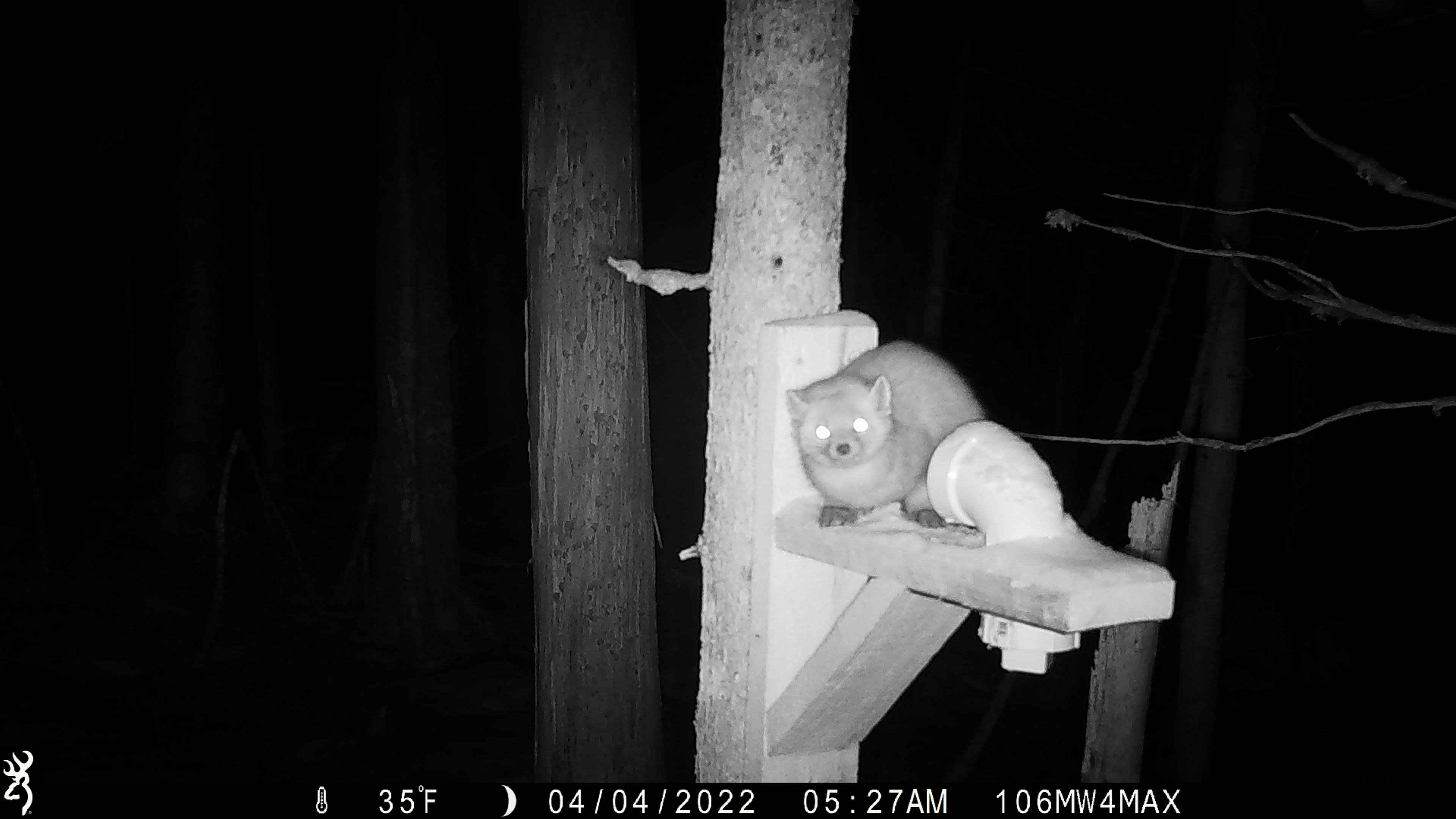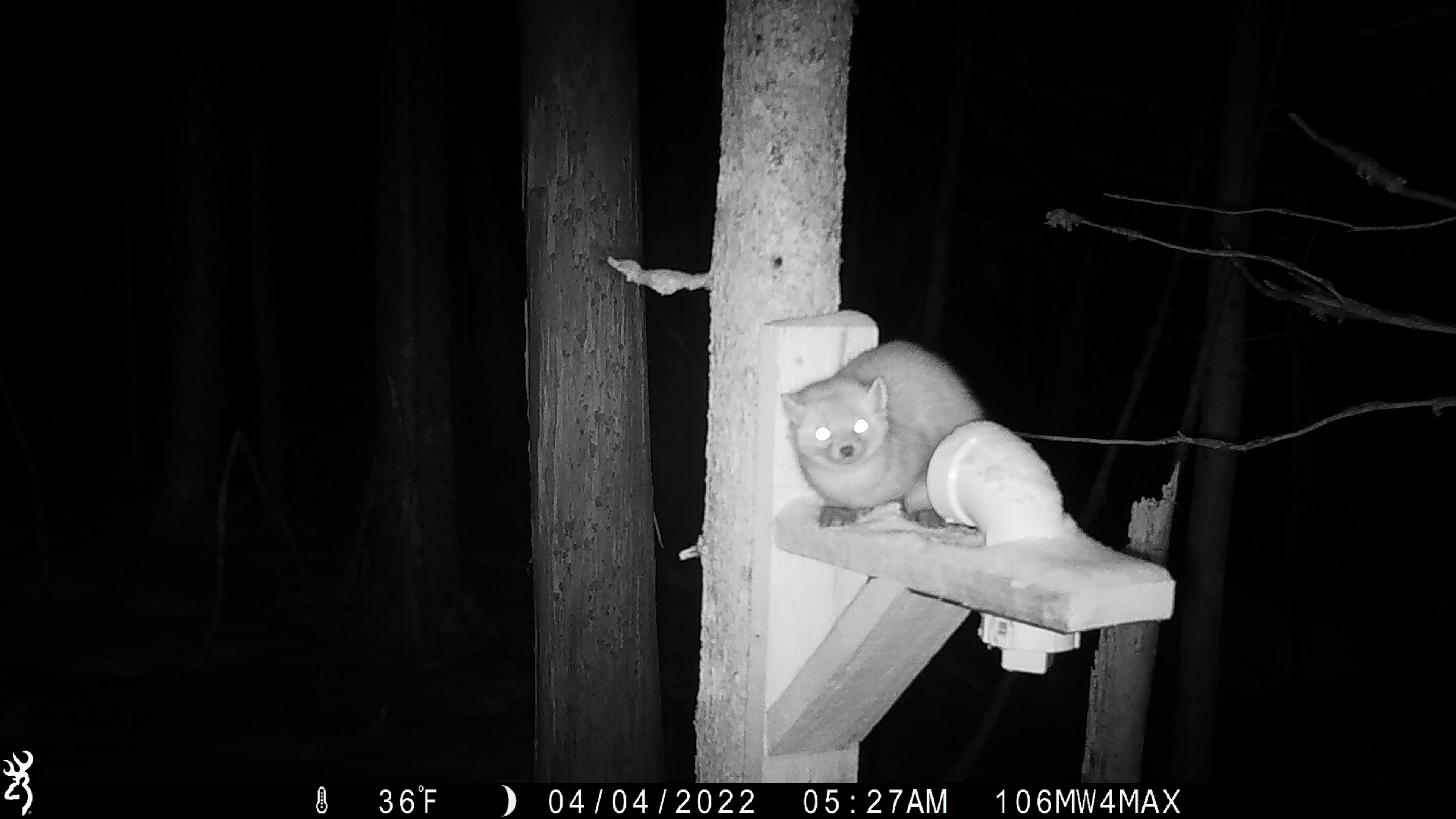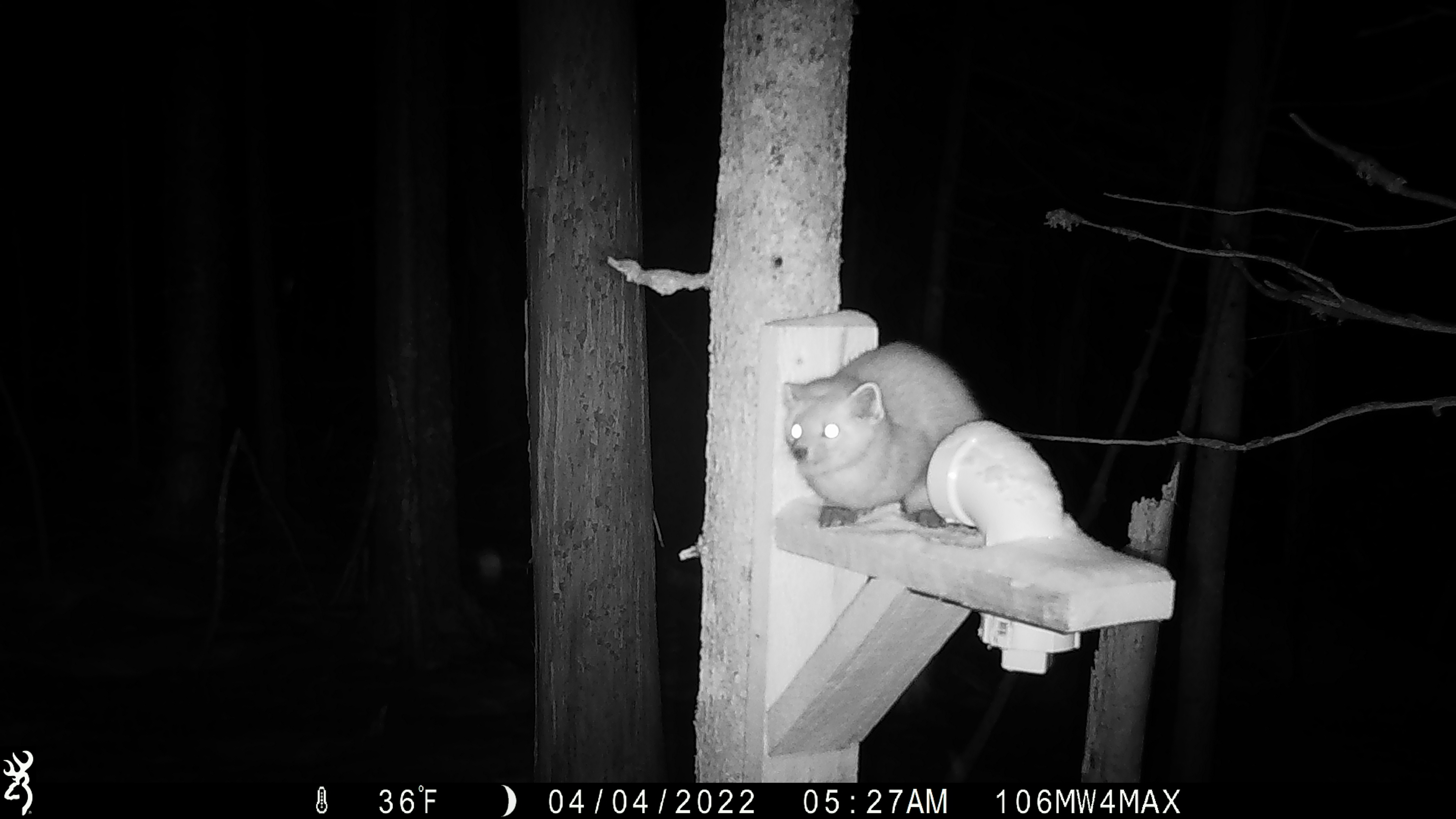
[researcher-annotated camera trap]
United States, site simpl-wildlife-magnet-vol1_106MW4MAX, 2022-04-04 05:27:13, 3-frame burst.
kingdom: Animalia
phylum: Chordata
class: Mammalia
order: Carnivora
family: Mustelidae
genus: Martes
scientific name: Martes americana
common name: american marten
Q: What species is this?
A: American marten (Martes americana).